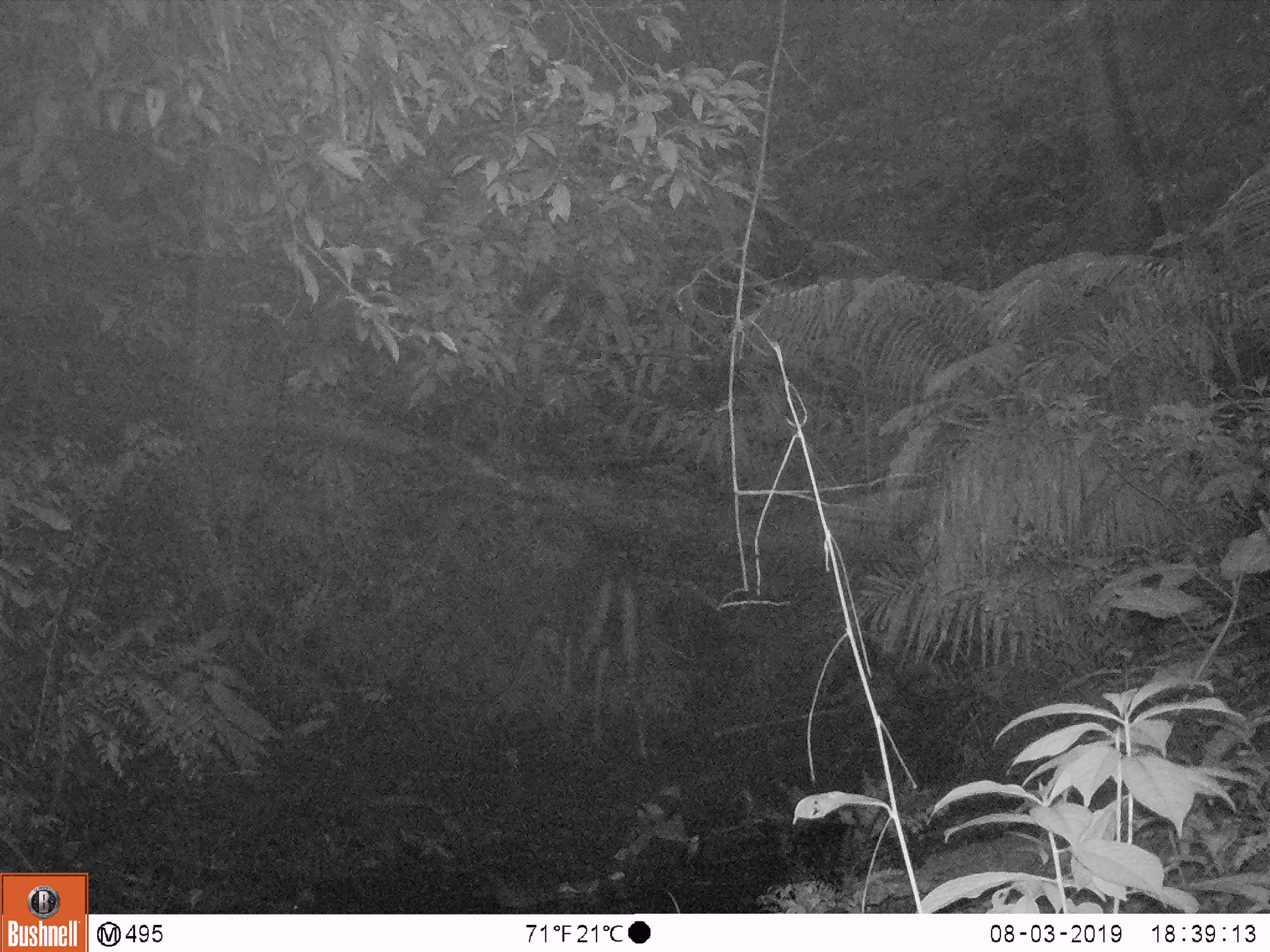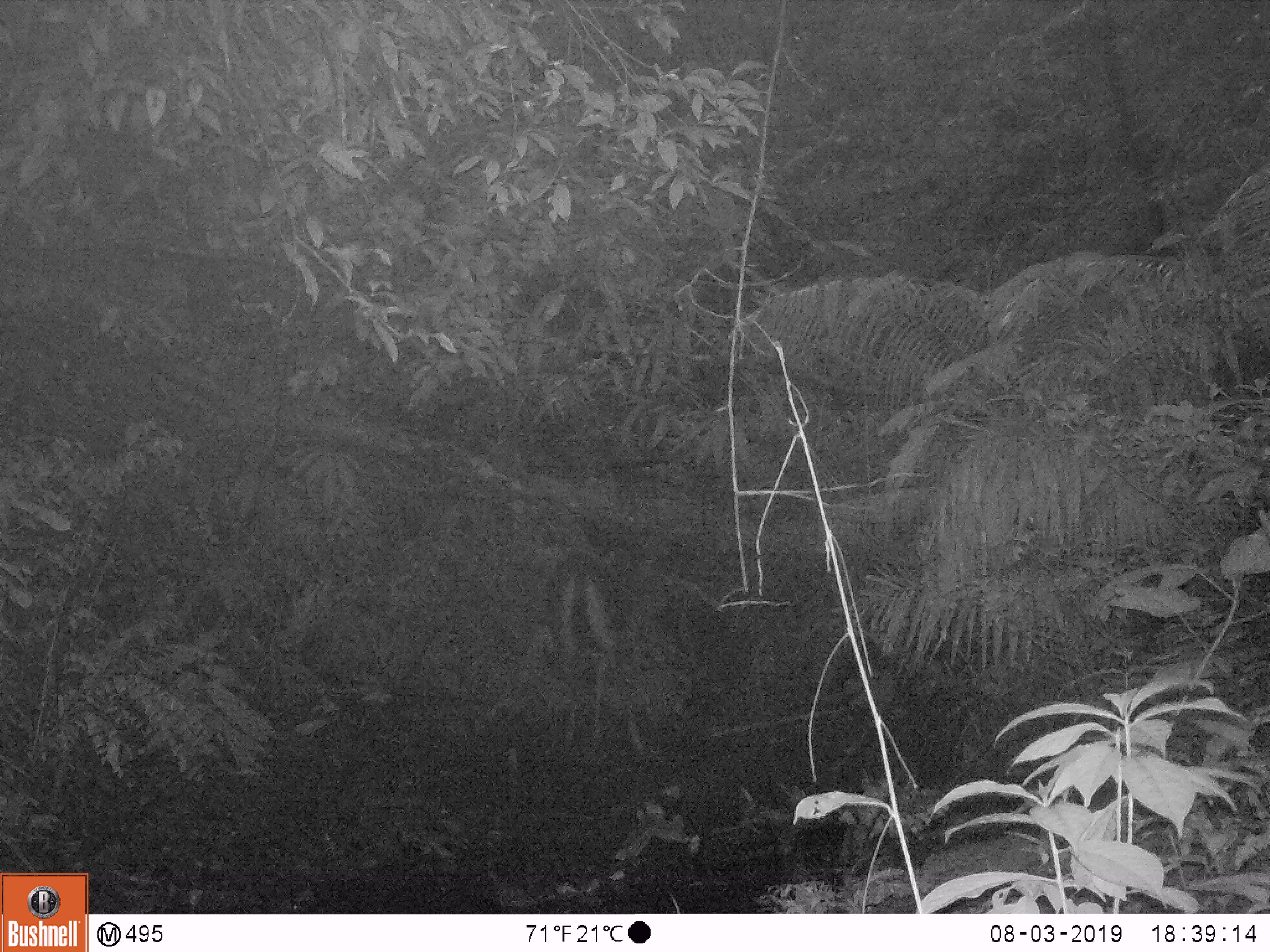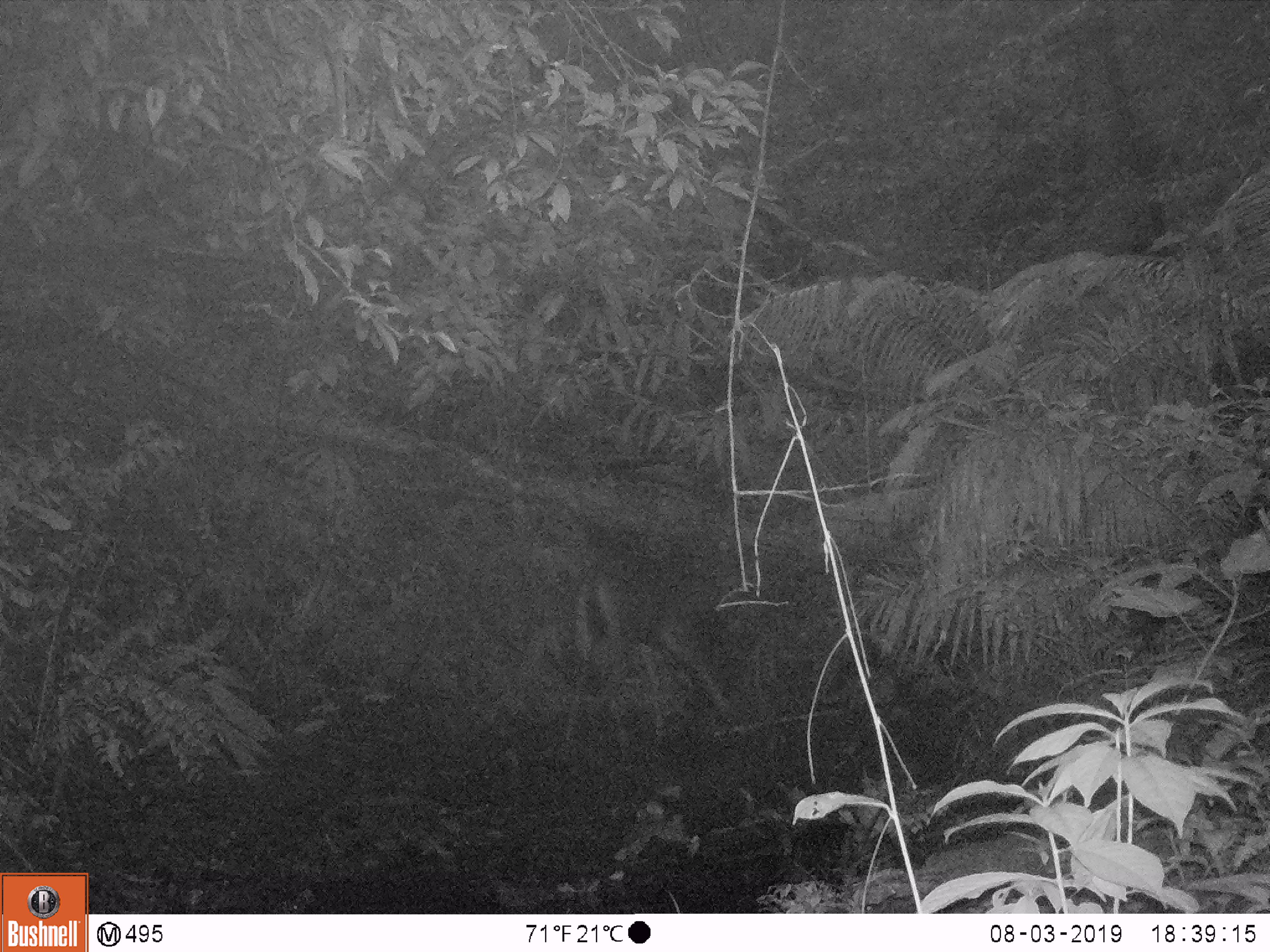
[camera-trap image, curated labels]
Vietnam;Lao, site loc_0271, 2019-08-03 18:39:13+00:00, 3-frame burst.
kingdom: Animalia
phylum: Chordata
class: Mammalia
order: Artiodactyla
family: Cervidae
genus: Rusa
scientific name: Rusa unicolor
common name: sambar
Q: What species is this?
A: Sambar (Rusa unicolor).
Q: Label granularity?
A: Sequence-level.